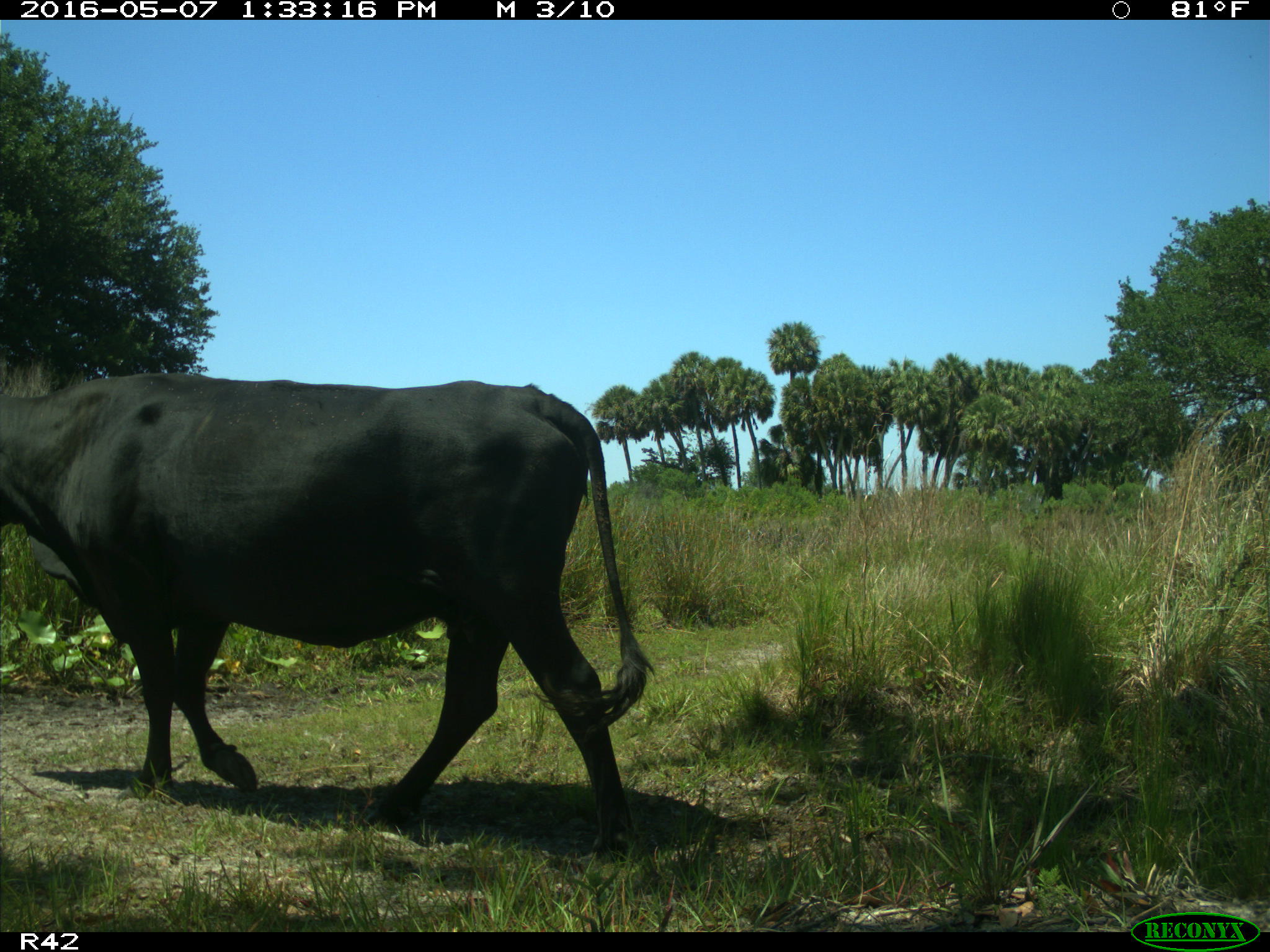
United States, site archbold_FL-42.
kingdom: Animalia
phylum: Chordata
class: Mammalia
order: Artiodactyla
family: Bovidae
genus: Bos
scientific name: Bos taurus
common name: domestic cow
Bos taurus (domestic cow).